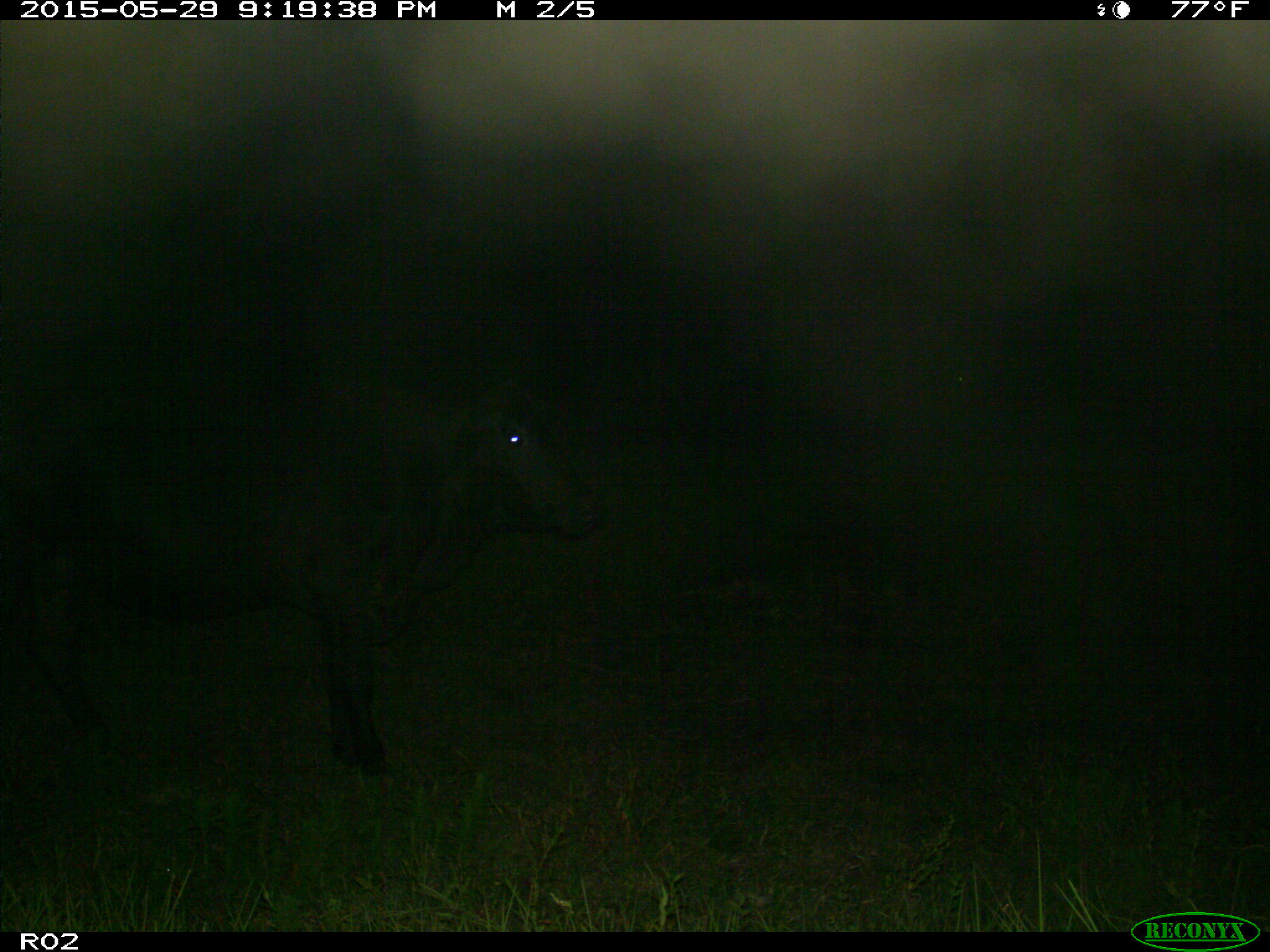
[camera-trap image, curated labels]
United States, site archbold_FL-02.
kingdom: Animalia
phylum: Chordata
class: Mammalia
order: Artiodactyla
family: Bovidae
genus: Bos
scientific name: Bos taurus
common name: domestic cow